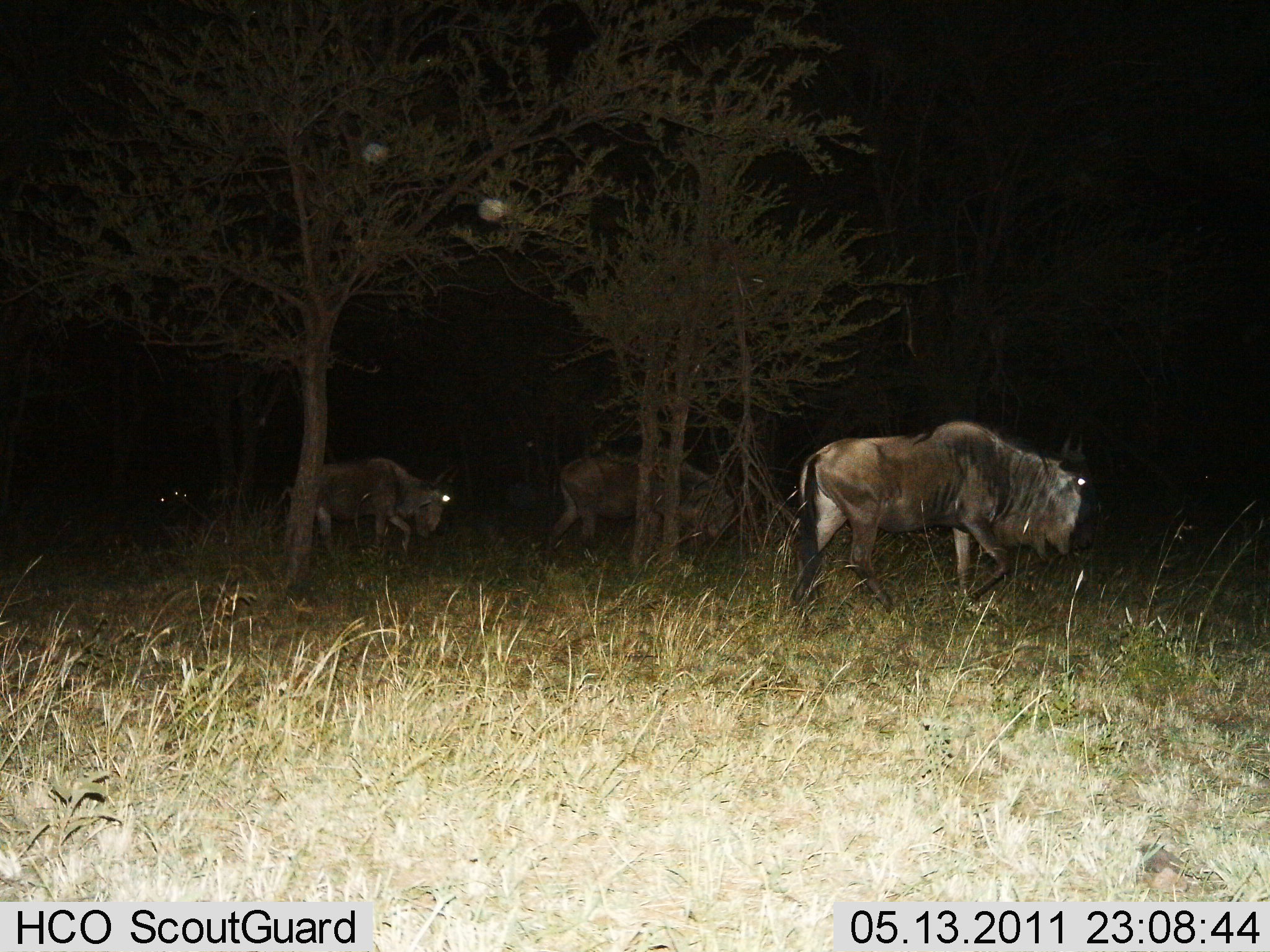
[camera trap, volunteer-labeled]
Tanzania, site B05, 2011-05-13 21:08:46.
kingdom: Animalia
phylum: Chordata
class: Mammalia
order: Artiodactyla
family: Bovidae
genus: Connochaetes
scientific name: Connochaetes taurinus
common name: blue wildebeest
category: wildebeest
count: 3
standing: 0%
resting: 0%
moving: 100%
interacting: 0%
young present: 0%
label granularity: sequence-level